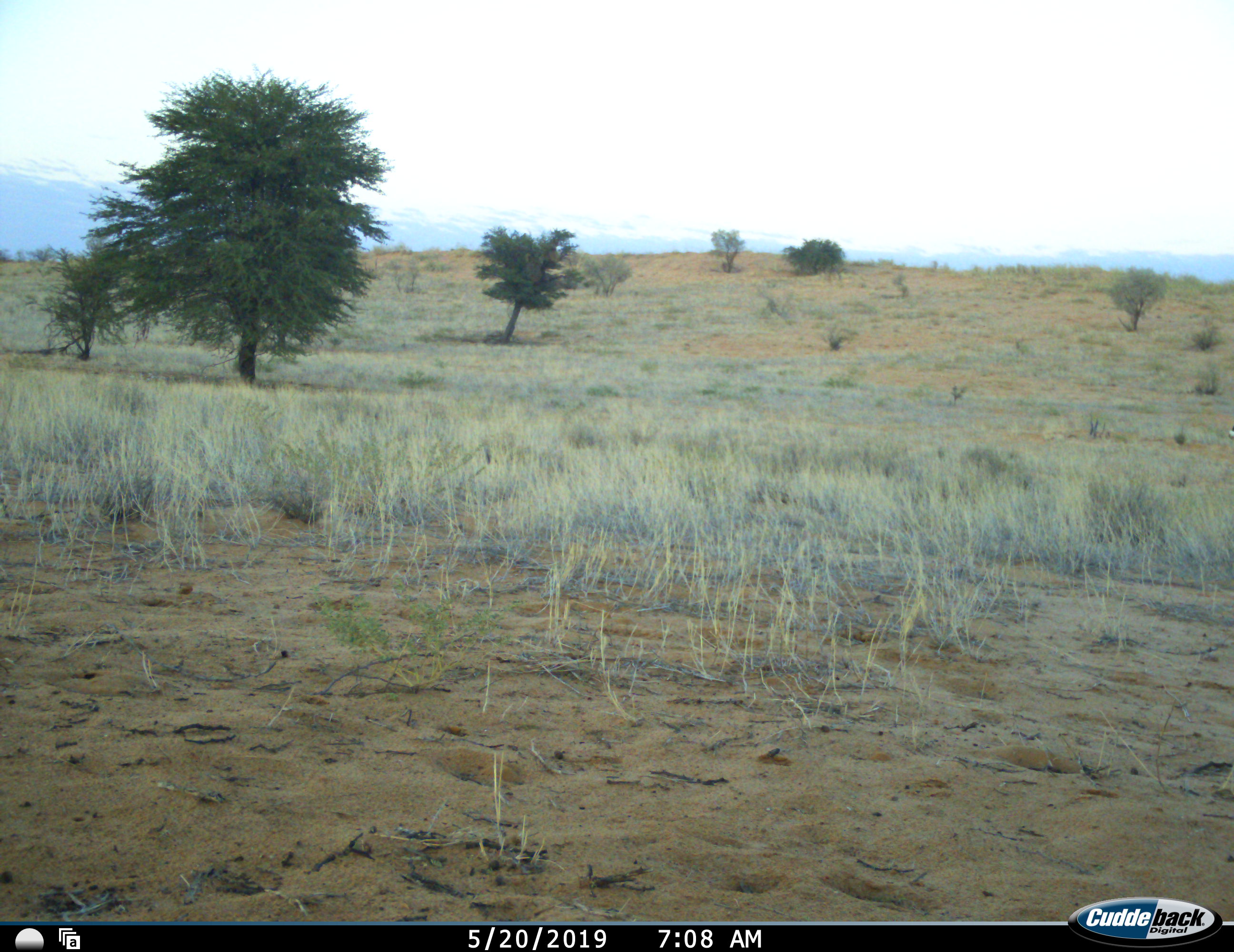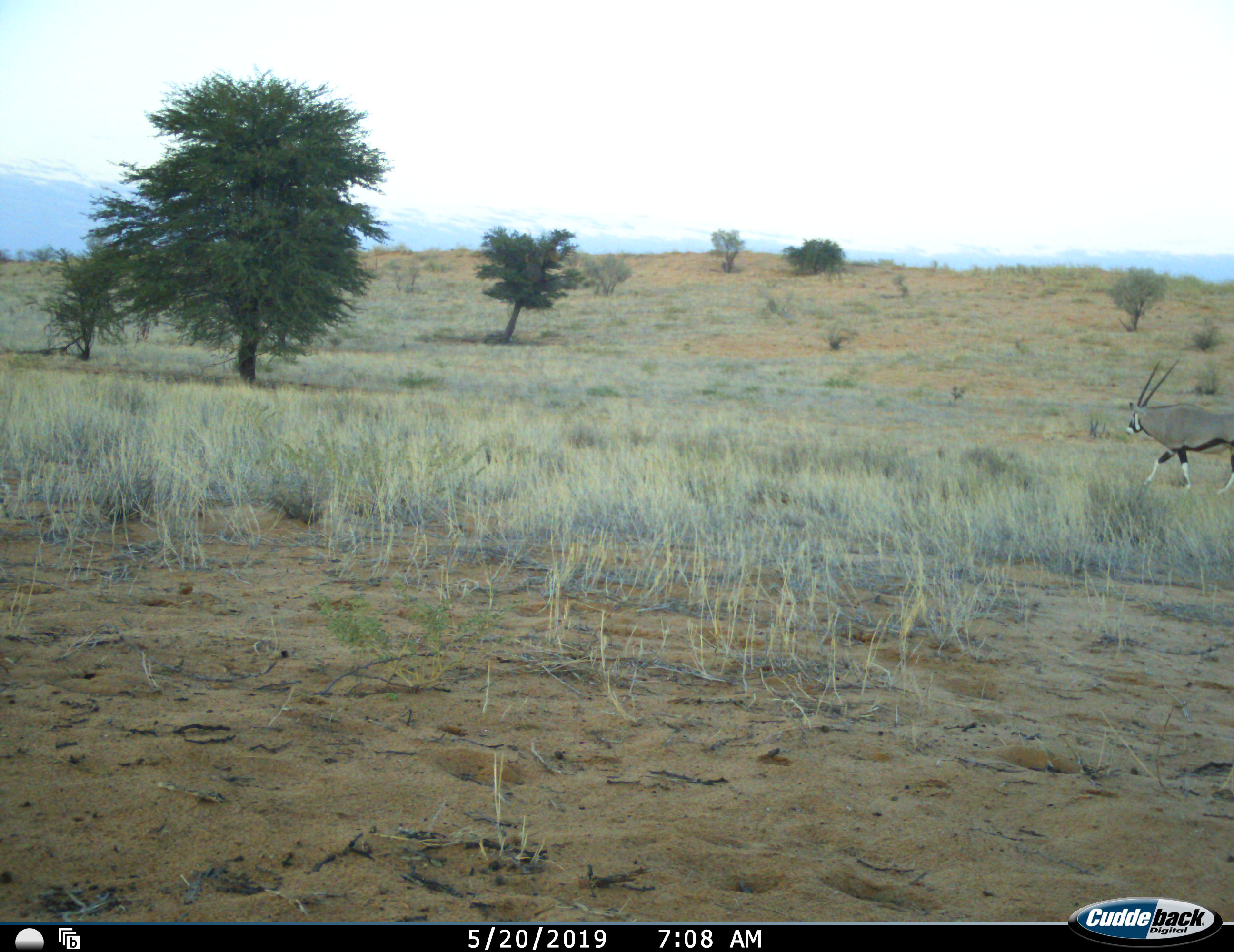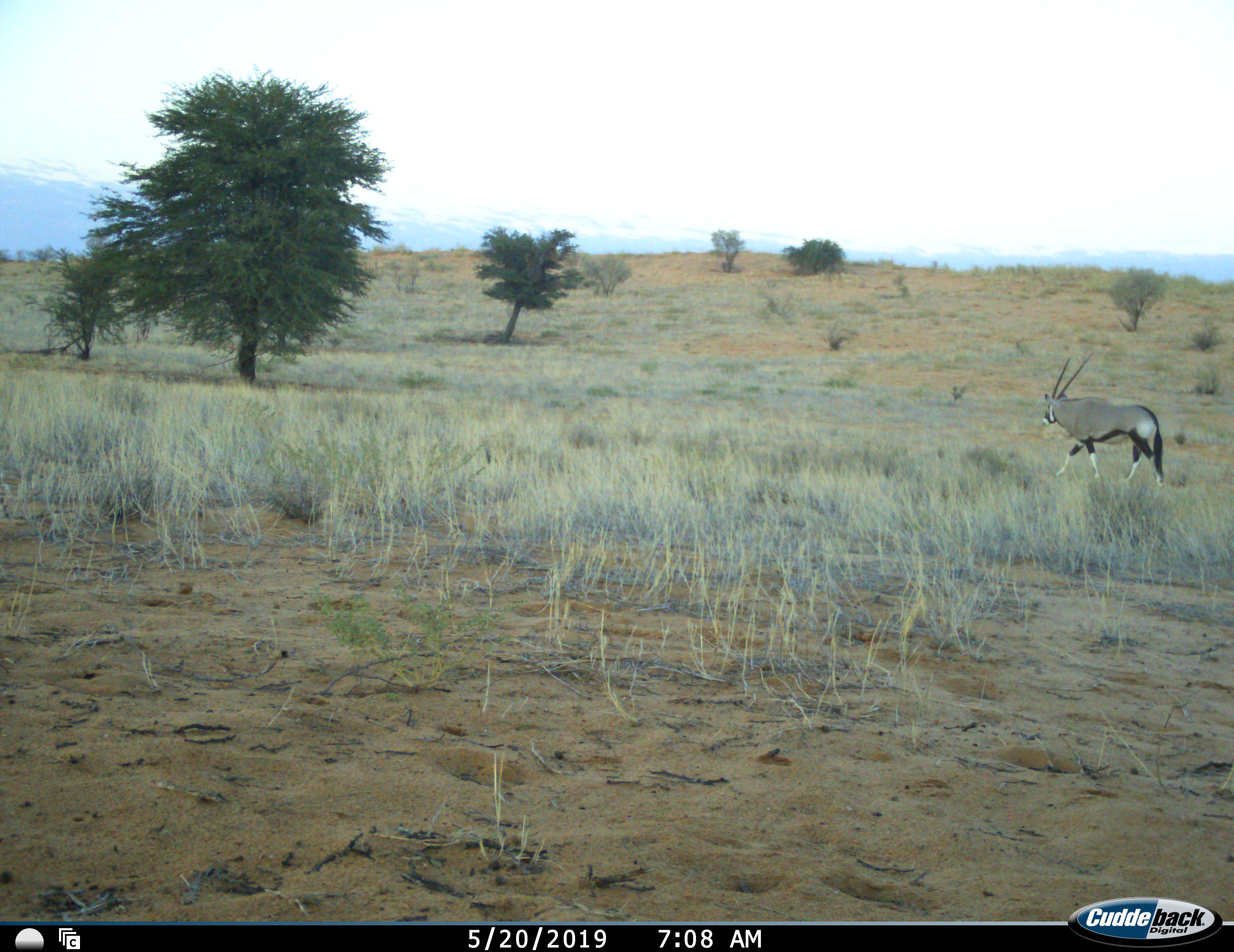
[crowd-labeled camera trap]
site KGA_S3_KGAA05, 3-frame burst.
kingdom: Animalia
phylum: Chordata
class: Mammalia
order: Artiodactyla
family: Bovidae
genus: Oryx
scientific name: Oryx gazella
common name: gemsbok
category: oryx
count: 1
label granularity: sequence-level